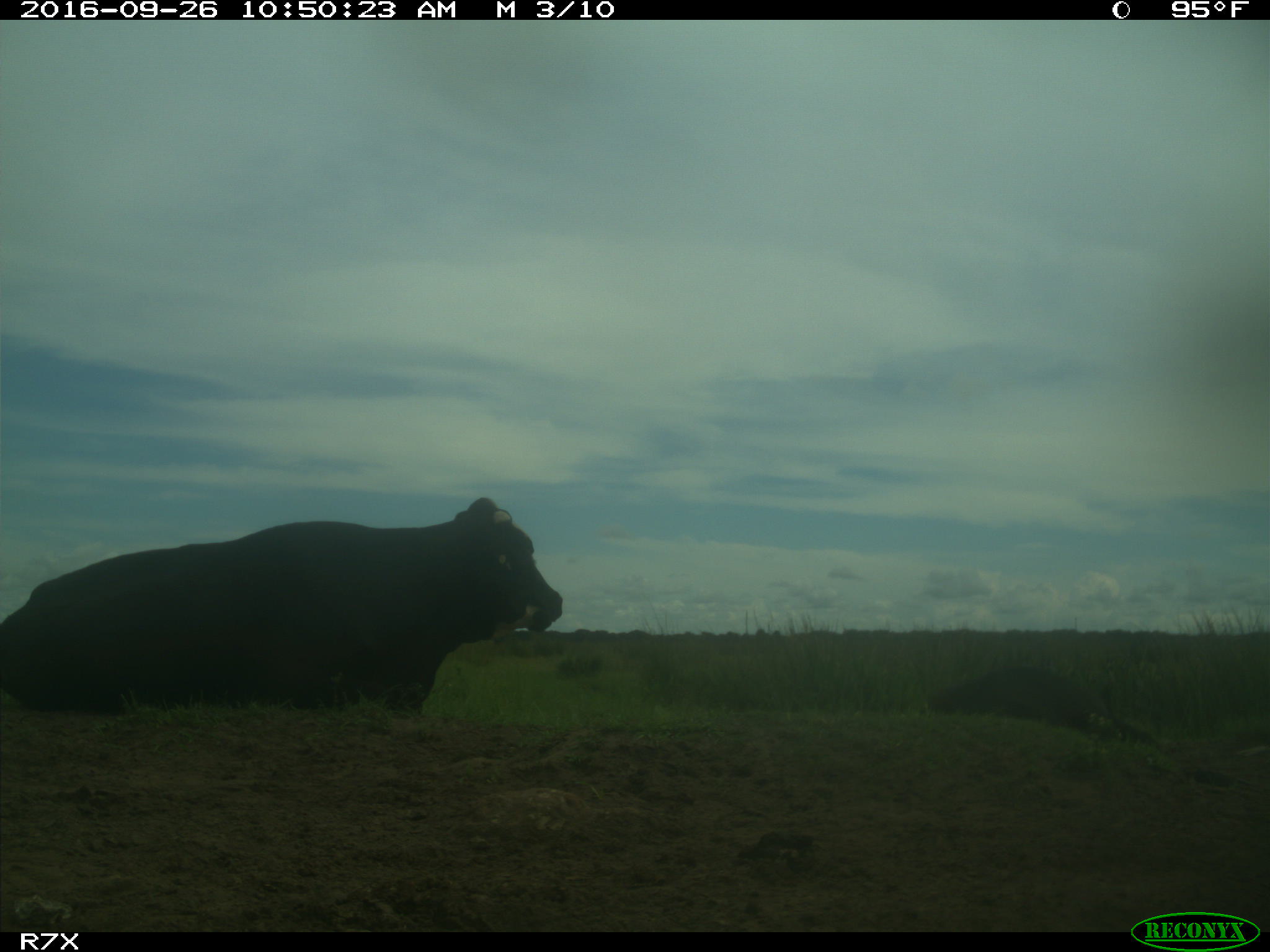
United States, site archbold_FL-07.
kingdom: Animalia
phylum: Chordata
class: Mammalia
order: Artiodactyla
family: Bovidae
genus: Bos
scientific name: Bos taurus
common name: domestic cow